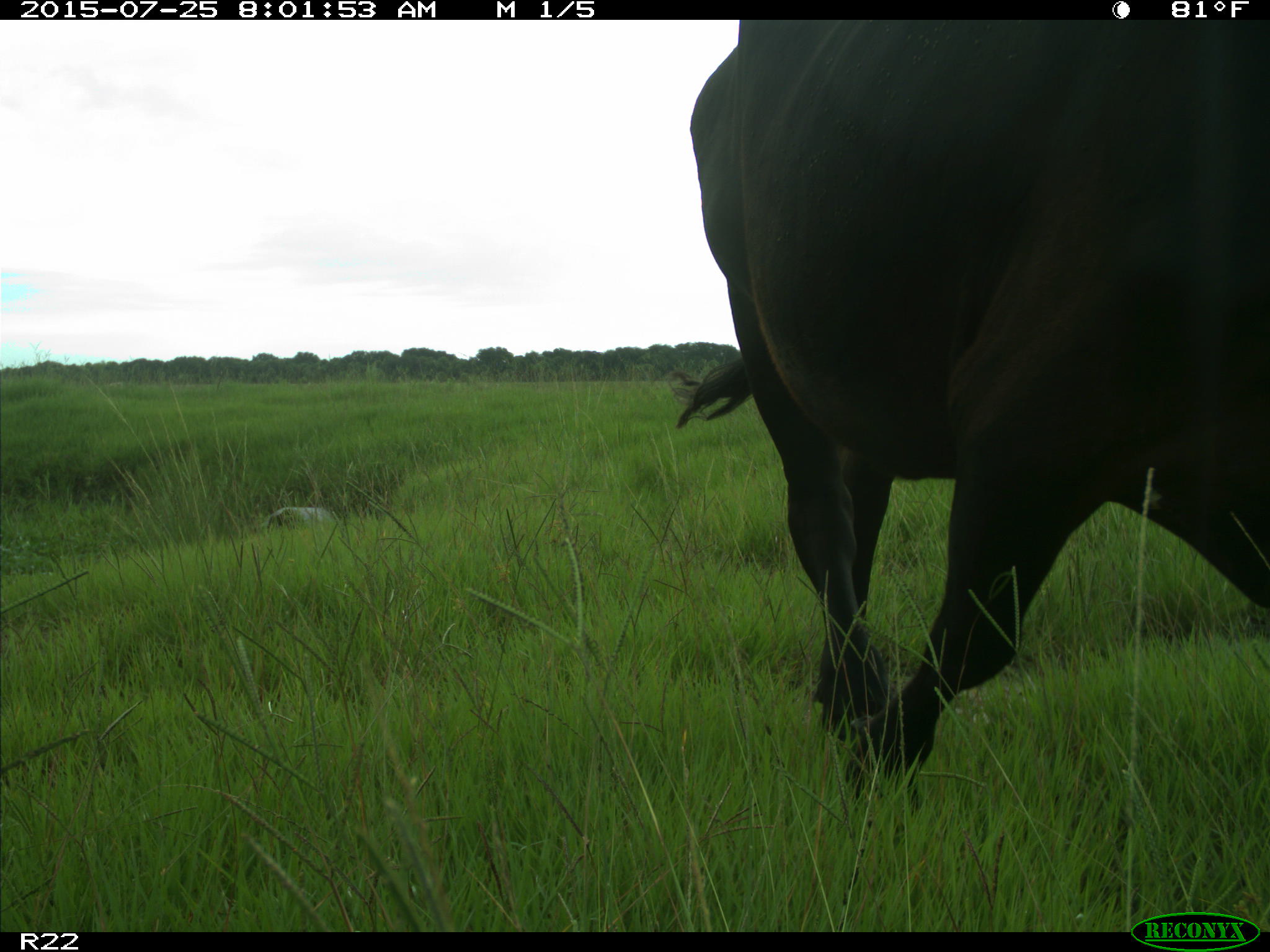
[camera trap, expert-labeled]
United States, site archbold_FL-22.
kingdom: Animalia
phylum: Chordata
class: Mammalia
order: Artiodactyla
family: Bovidae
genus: Bos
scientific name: Bos taurus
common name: domestic cow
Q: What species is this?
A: Bos taurus (domestic cow).